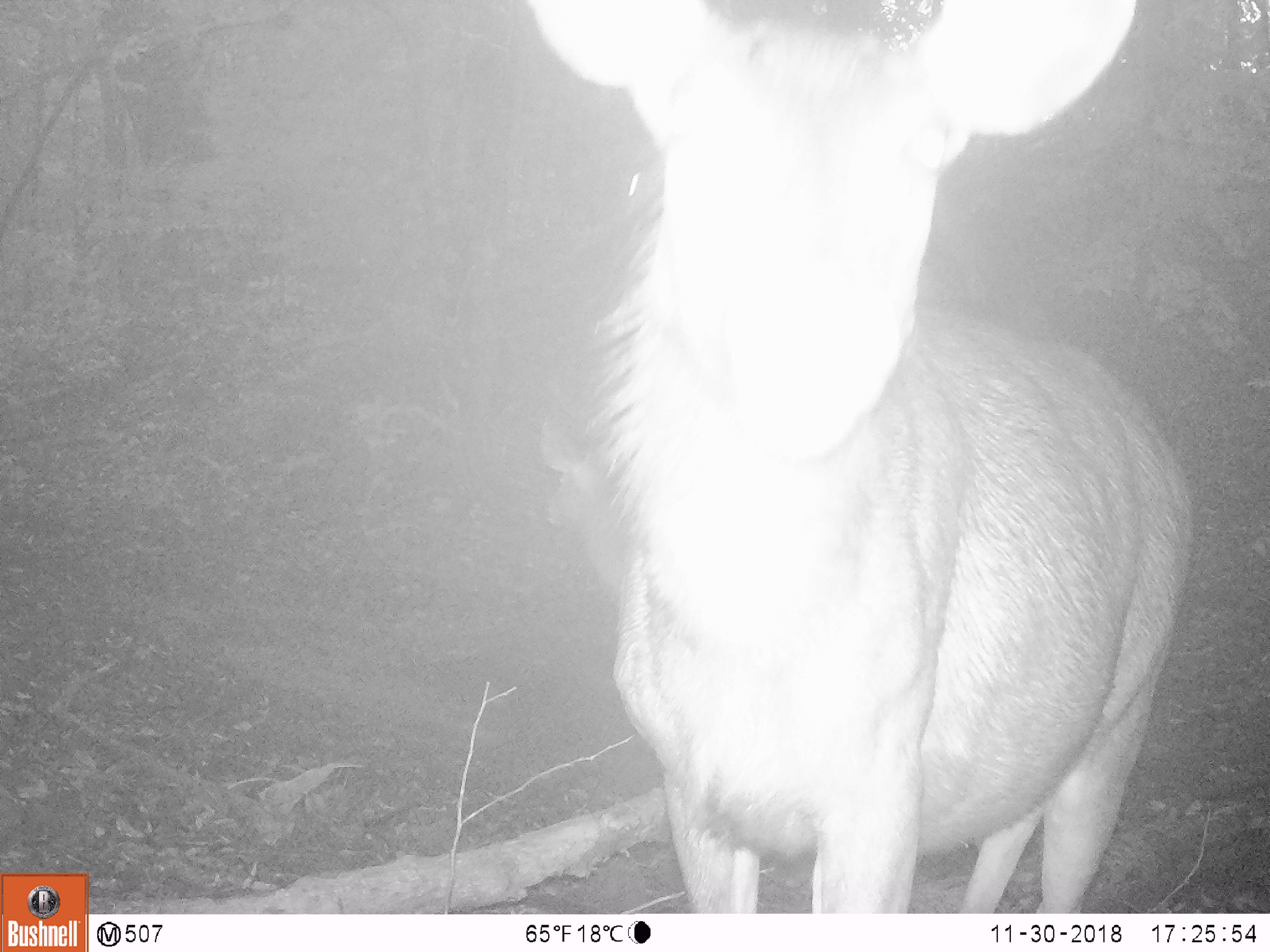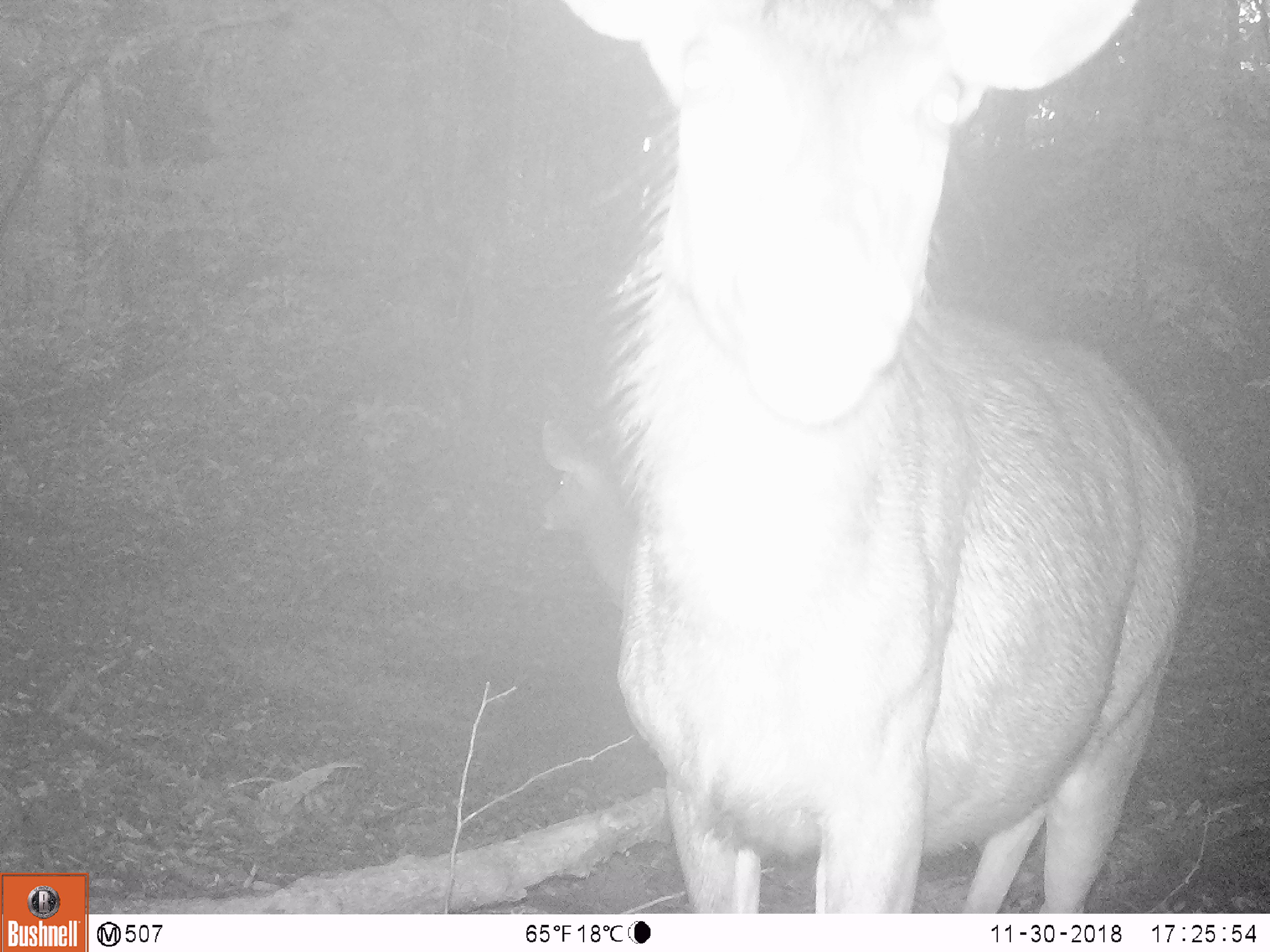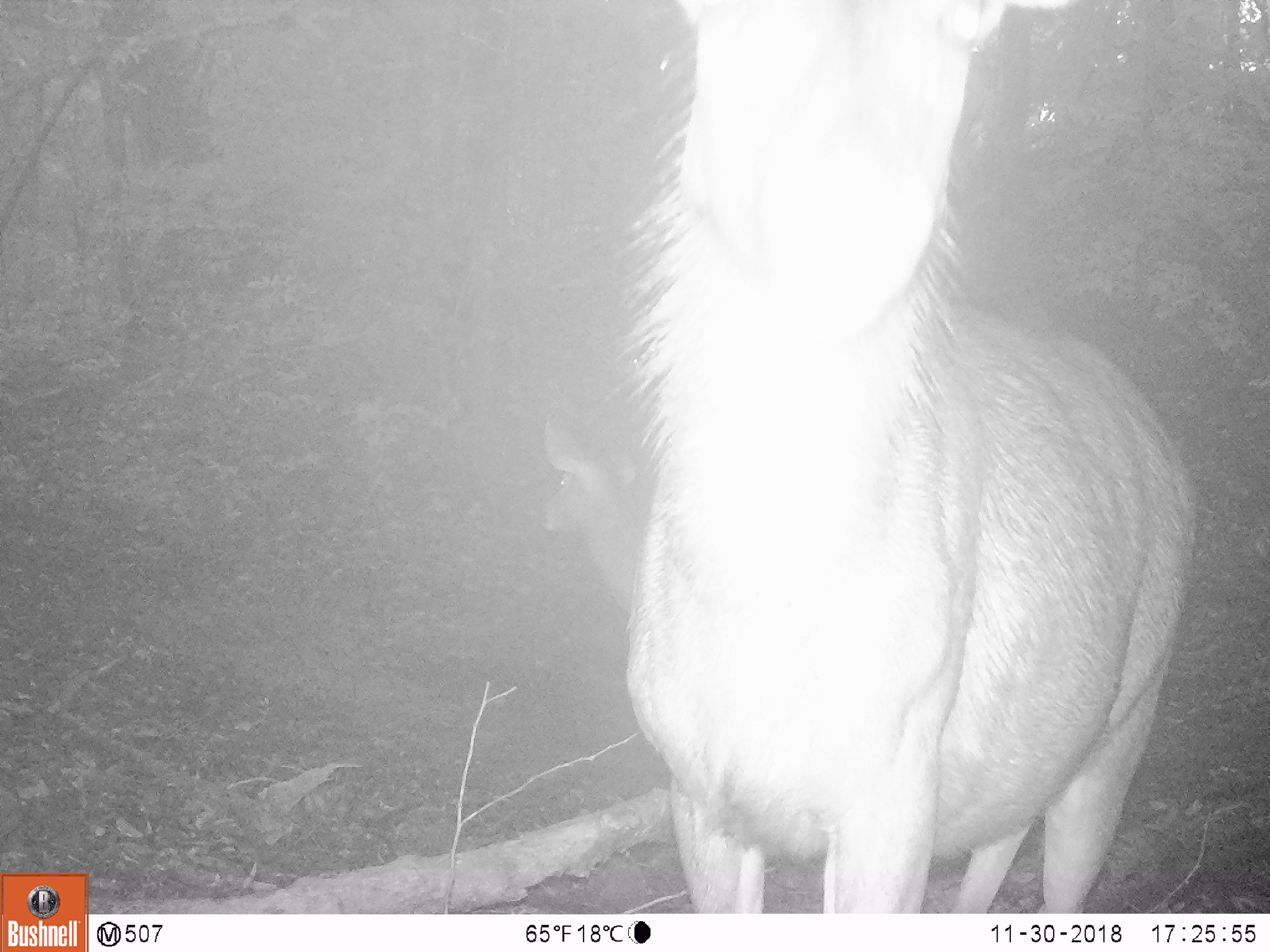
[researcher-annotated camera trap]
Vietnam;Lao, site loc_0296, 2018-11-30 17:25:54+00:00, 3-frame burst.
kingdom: Animalia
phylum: Chordata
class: Mammalia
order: Artiodactyla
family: Cervidae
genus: Rusa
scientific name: Rusa unicolor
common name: sambar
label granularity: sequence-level